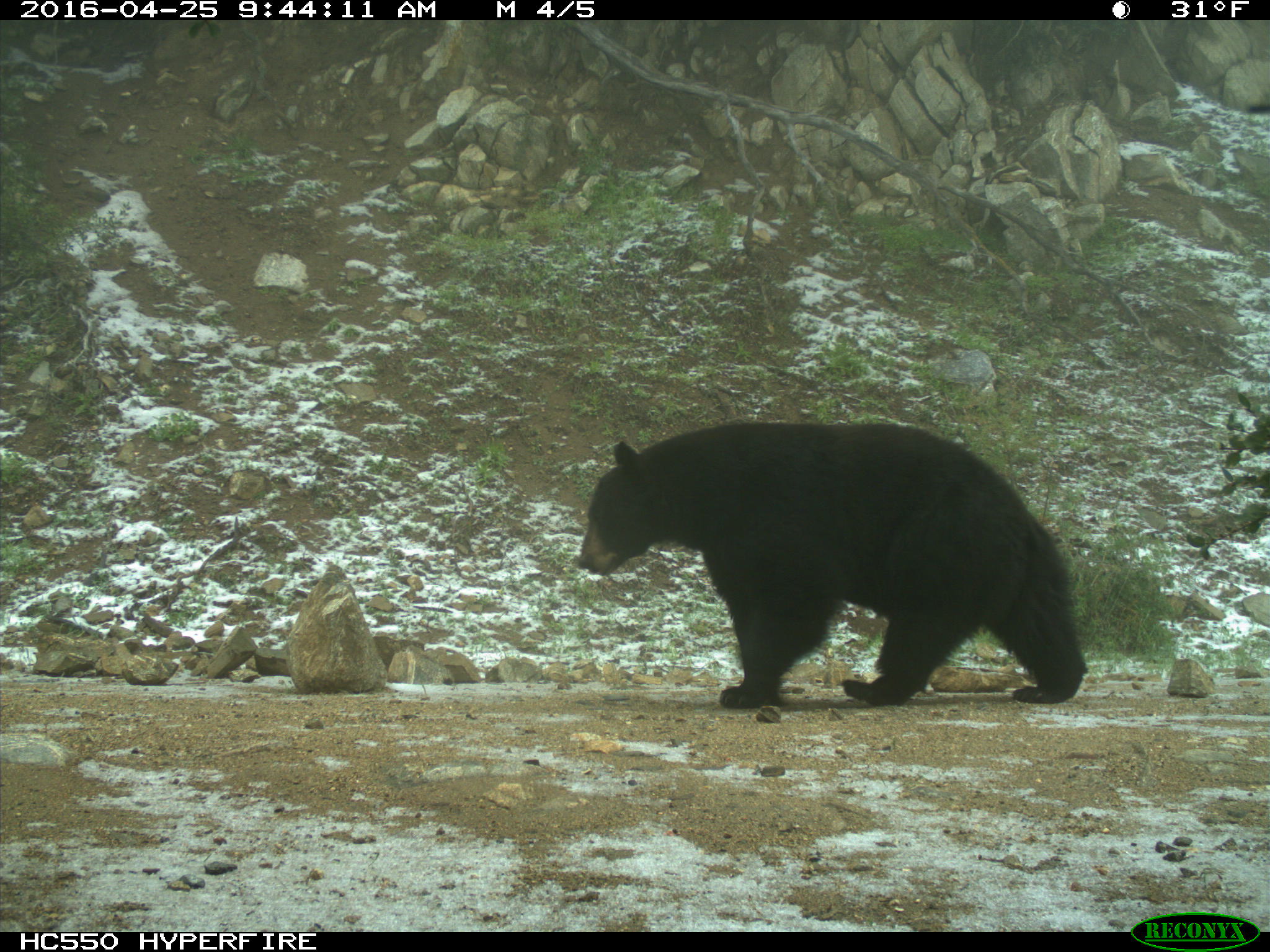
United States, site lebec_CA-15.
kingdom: Animalia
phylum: Chordata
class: Mammalia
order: Carnivora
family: Ursidae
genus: Ursus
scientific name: Ursus americanus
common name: american black bear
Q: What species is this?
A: Ursus americanus (american black bear).